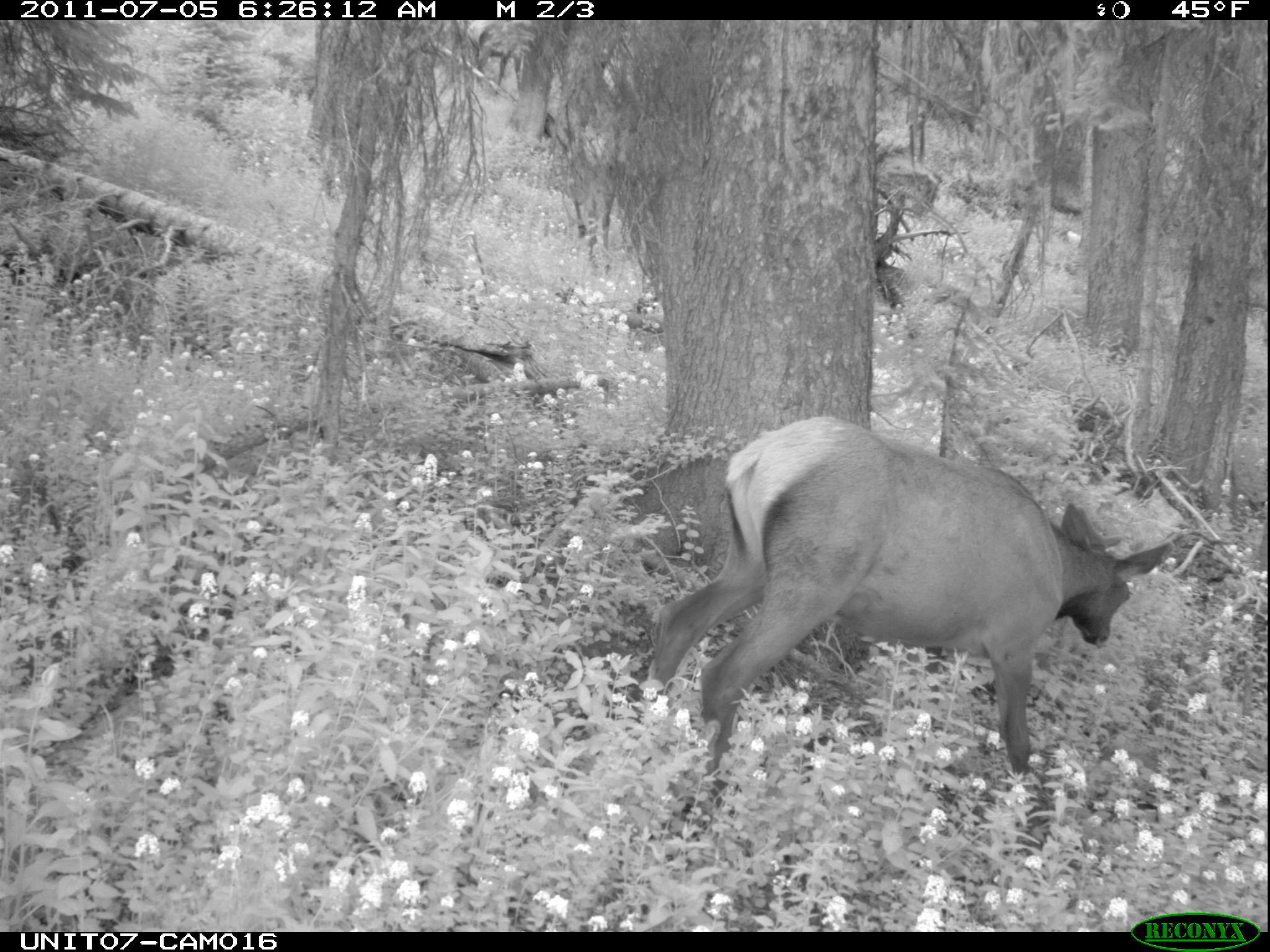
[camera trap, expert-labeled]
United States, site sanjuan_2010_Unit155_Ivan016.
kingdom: Animalia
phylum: Chordata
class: Mammalia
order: Artiodactyla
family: Cervidae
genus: Cervus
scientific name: Cervus elaphus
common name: red deer